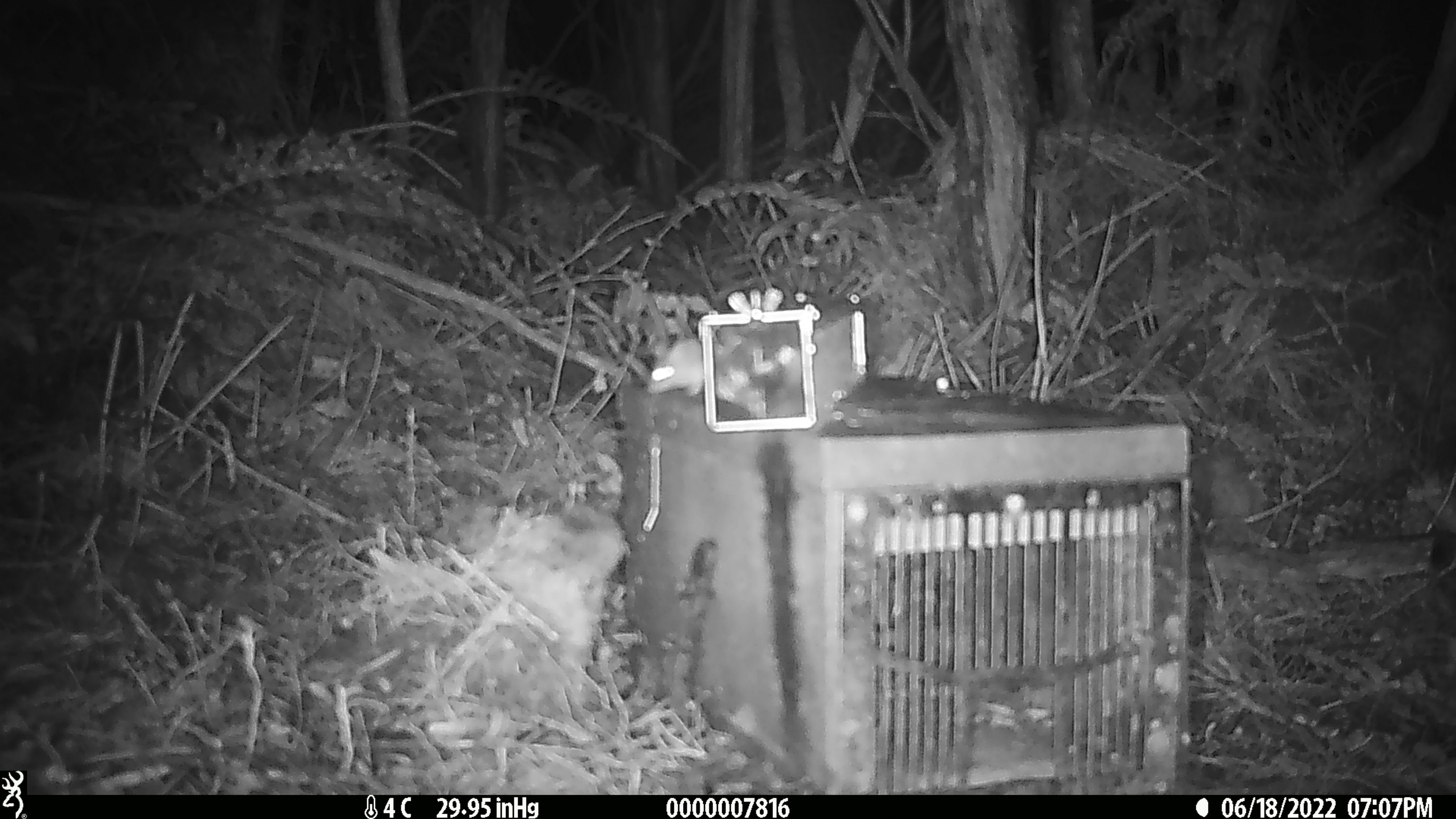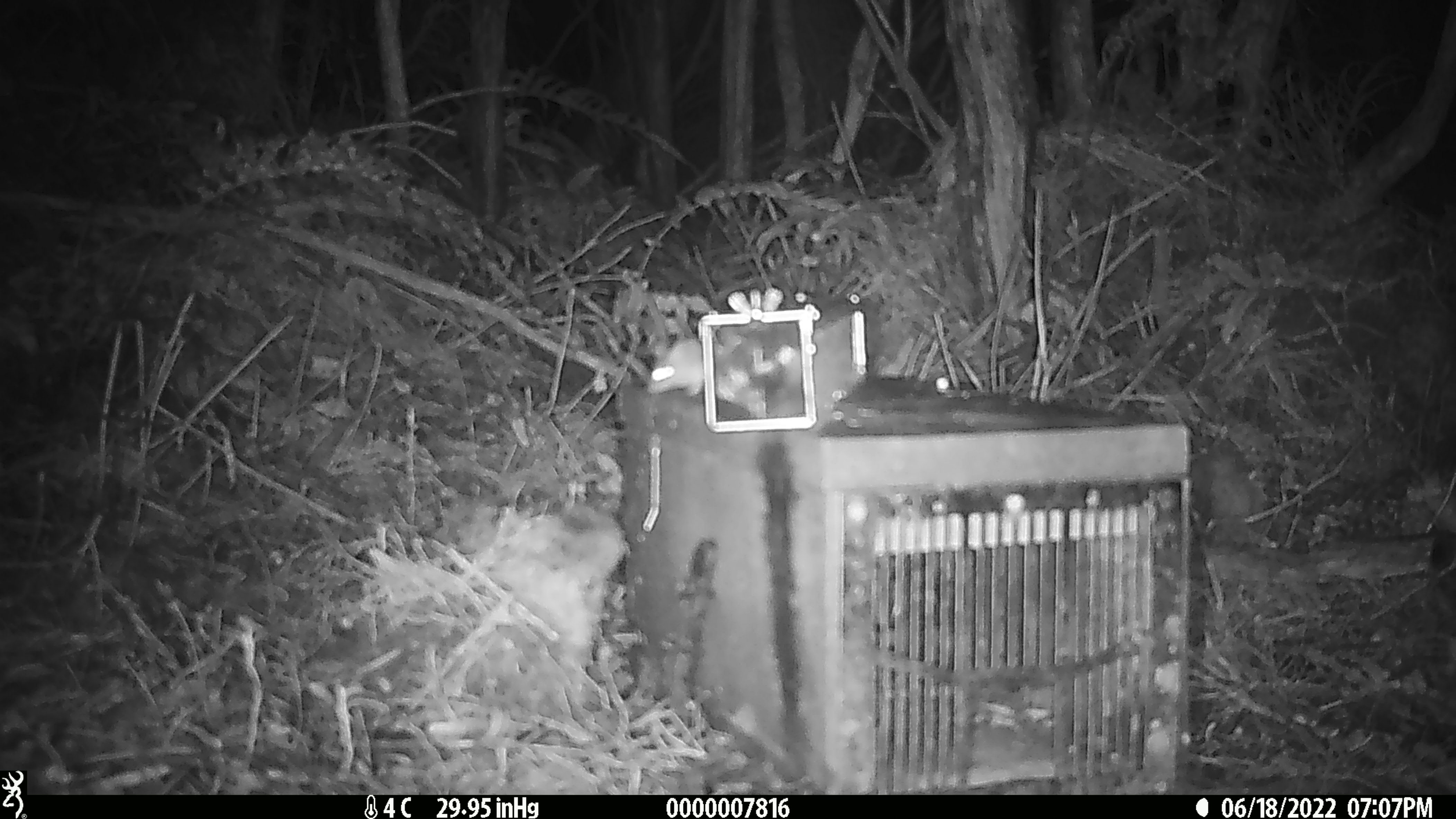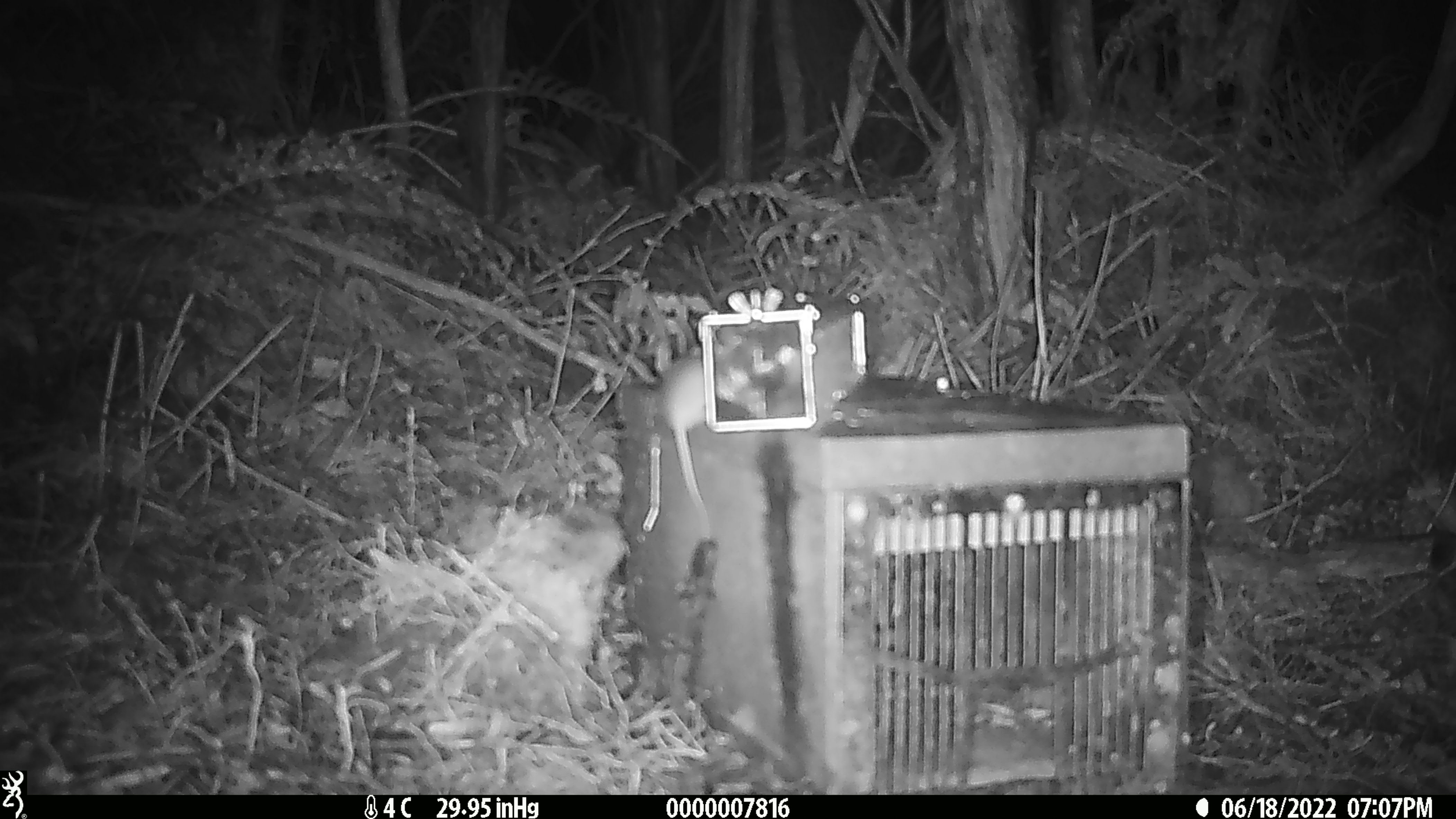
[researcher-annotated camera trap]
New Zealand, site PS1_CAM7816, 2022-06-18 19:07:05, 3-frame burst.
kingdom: Animalia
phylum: Chordata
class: Mammalia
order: Rodentia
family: Muridae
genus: Mus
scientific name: Mus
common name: mouse